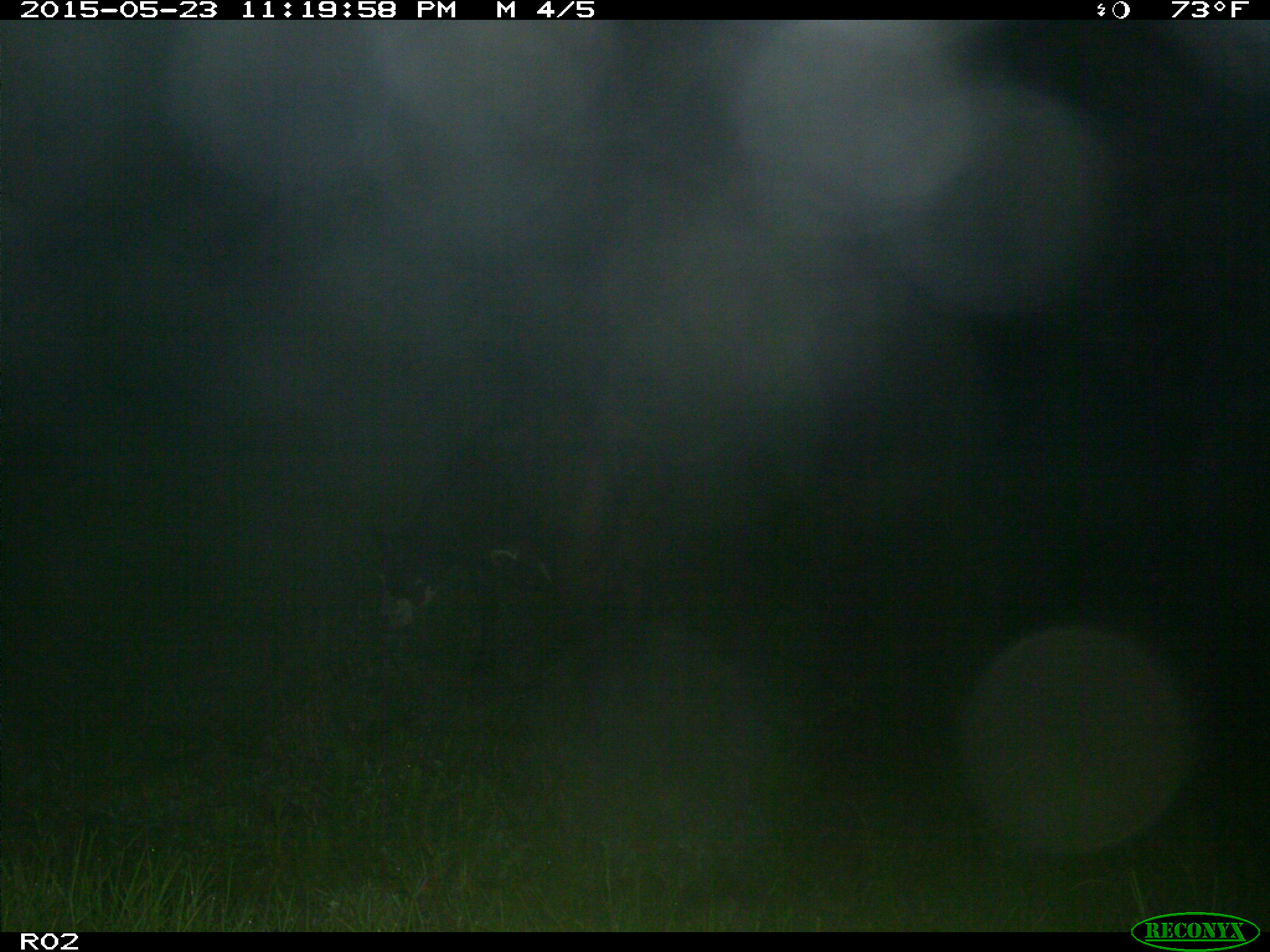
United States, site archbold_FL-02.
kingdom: Animalia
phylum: Chordata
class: Mammalia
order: Artiodactyla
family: Bovidae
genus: Bos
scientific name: Bos taurus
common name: domestic cow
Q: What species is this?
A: Bos taurus (domestic cow).